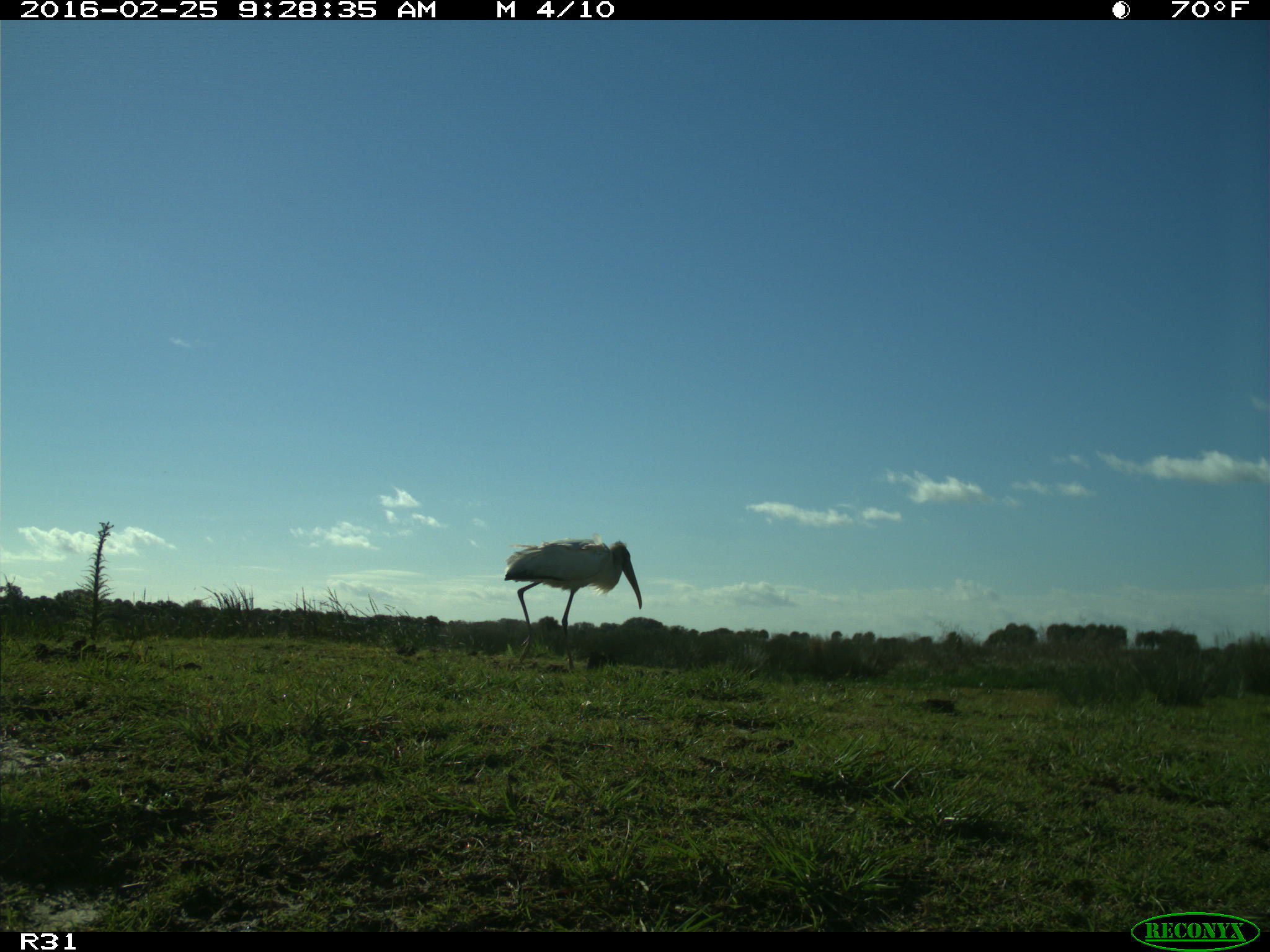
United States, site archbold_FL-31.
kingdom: Animalia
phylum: Chordata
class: Aves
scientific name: Aves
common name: birds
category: unidentified bird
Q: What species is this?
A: Unidentified bird (birds) (Aves).